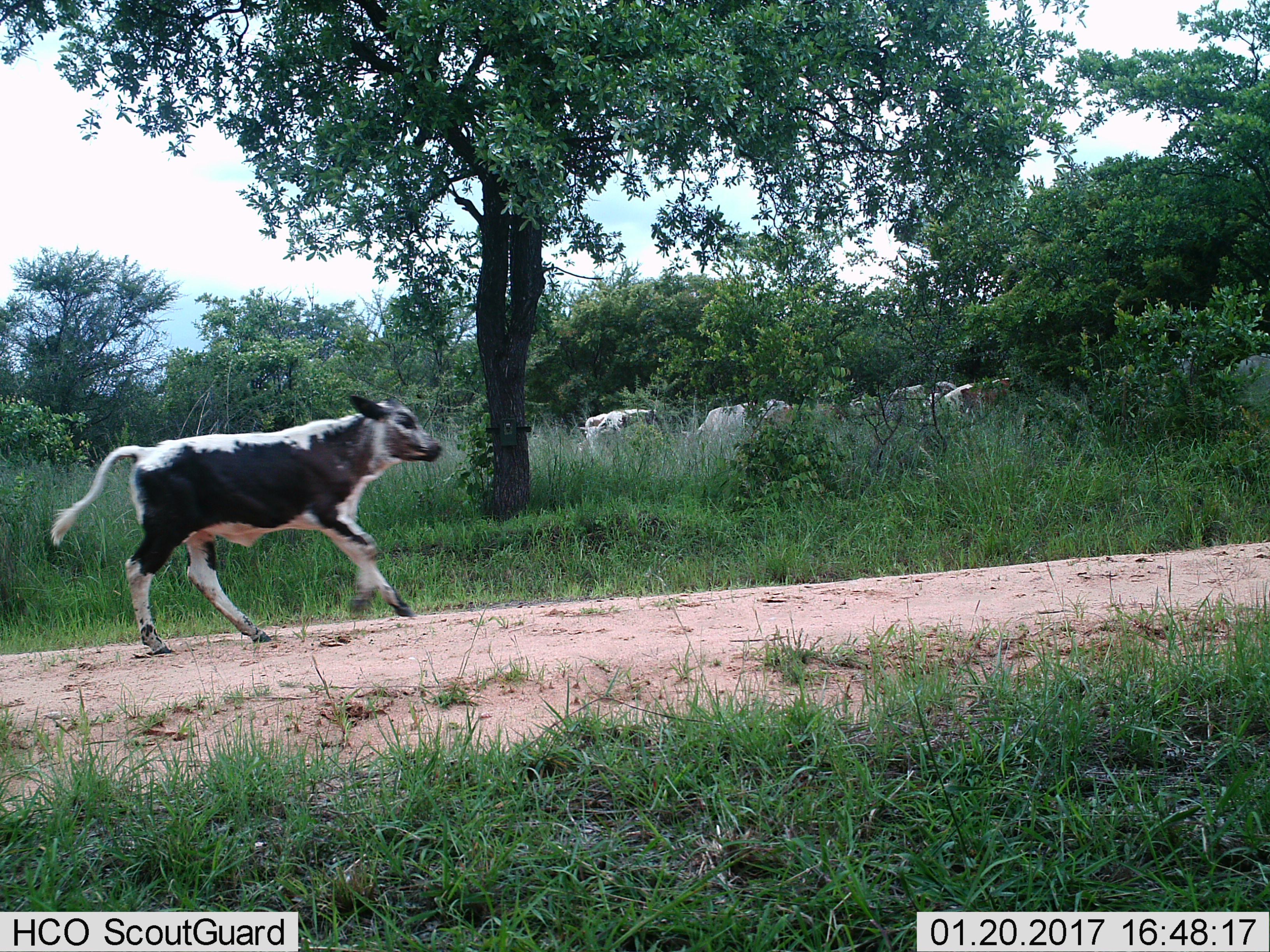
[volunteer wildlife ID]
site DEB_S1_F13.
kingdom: Animalia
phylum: Chordata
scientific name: Vertebrata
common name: domestic animal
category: domesticanimal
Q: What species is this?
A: Domesticanimal (domestic animal) (Vertebrata).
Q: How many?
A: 6.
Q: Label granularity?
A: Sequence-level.